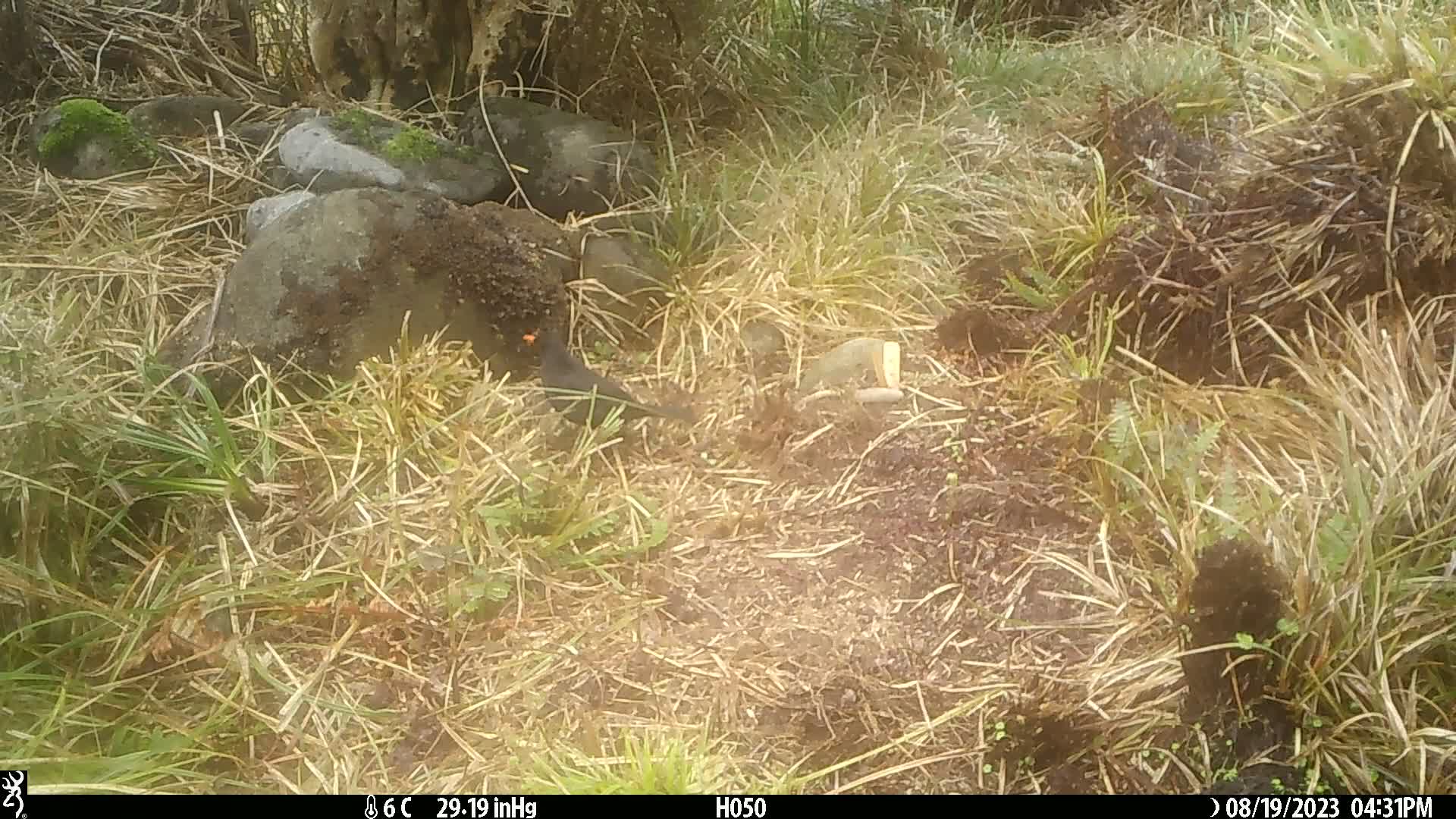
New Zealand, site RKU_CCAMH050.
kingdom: Animalia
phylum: Chordata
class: Aves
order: Passeriformes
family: Turdidae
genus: Turdus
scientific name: Turdus merula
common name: eurasian blackbird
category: blackbird